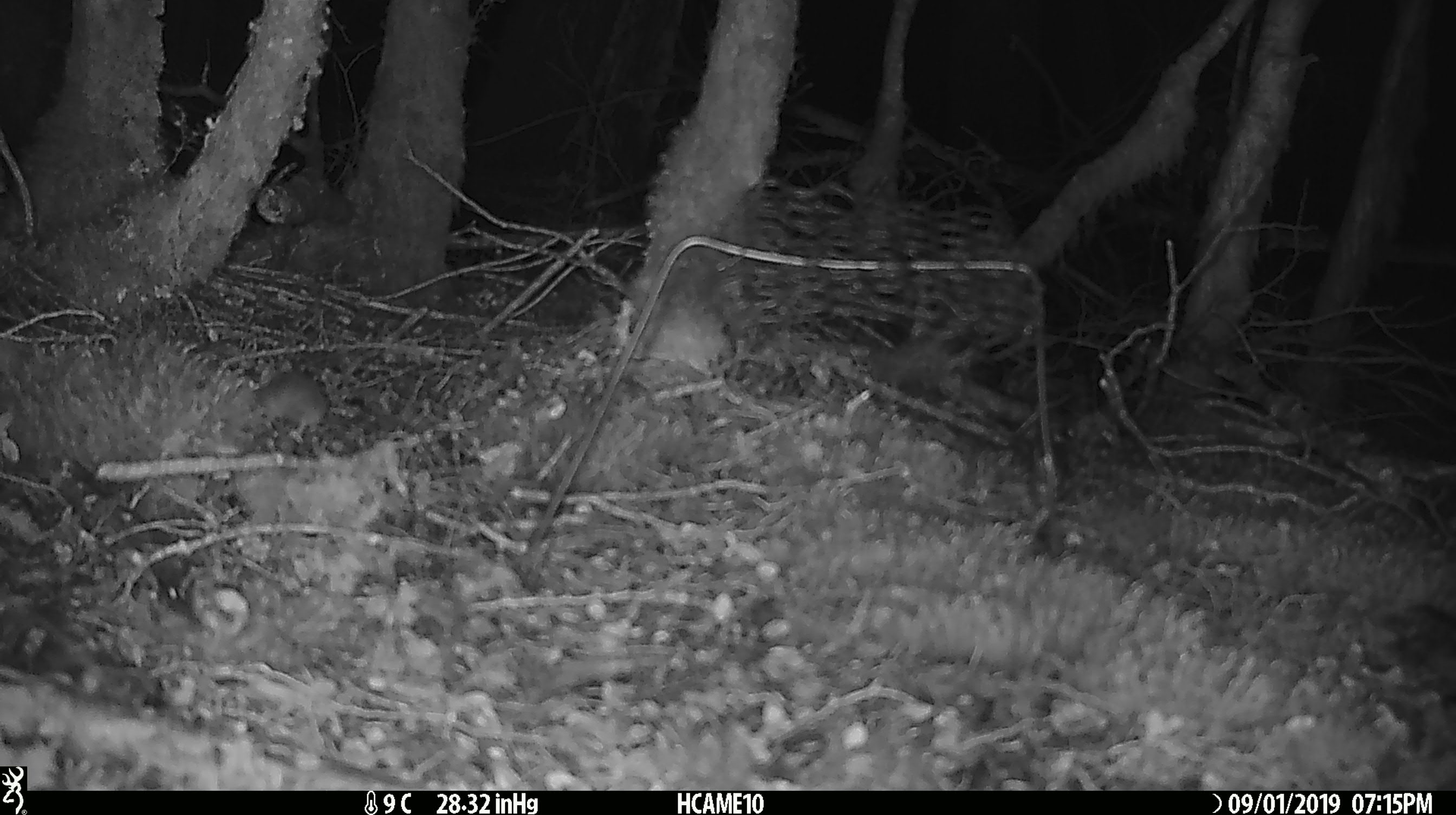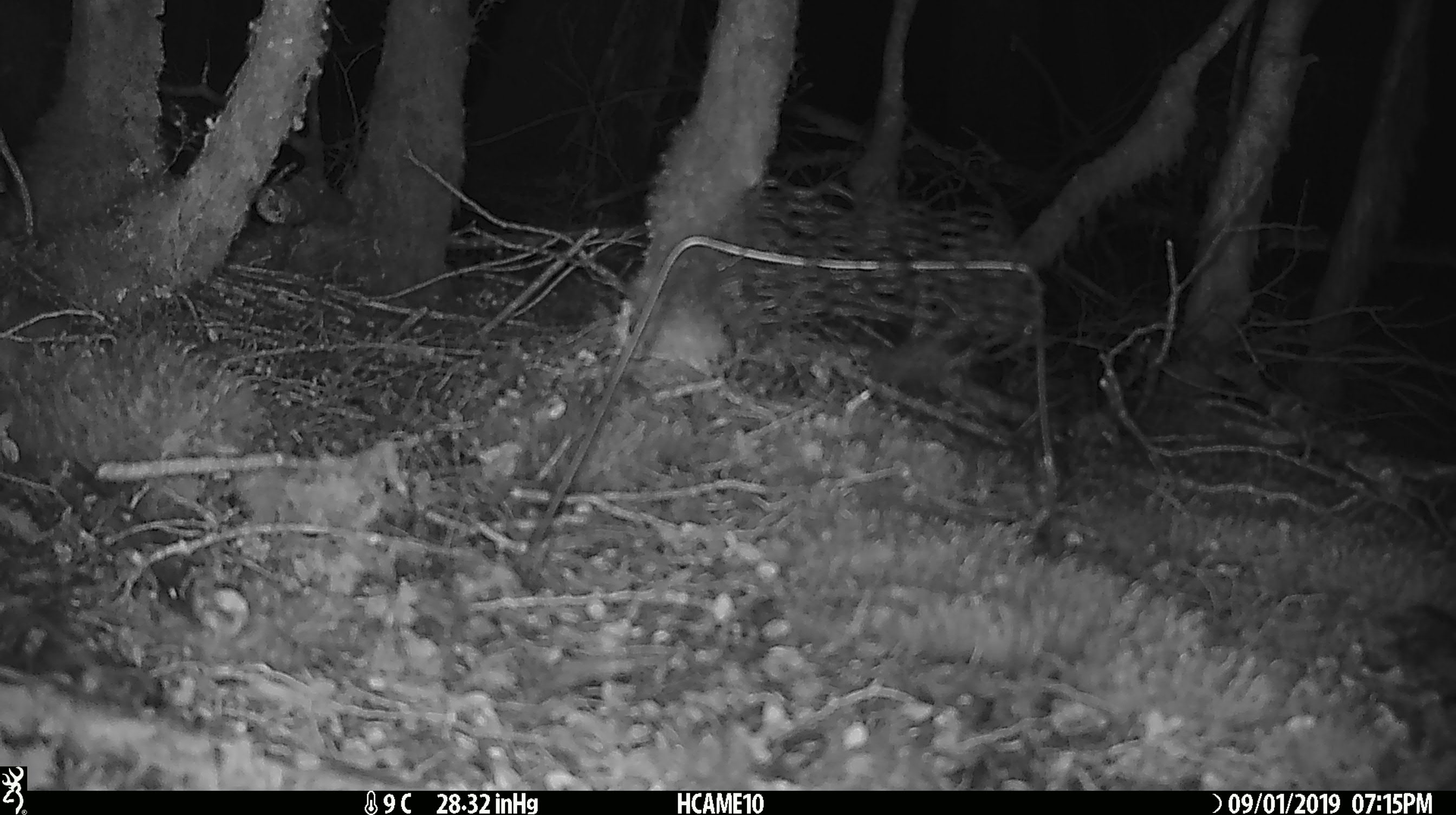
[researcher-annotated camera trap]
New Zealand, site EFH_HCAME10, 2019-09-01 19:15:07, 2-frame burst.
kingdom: Animalia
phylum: Chordata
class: Mammalia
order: Rodentia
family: Muridae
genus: Mus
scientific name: Mus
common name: mouse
Mouse (Mus).